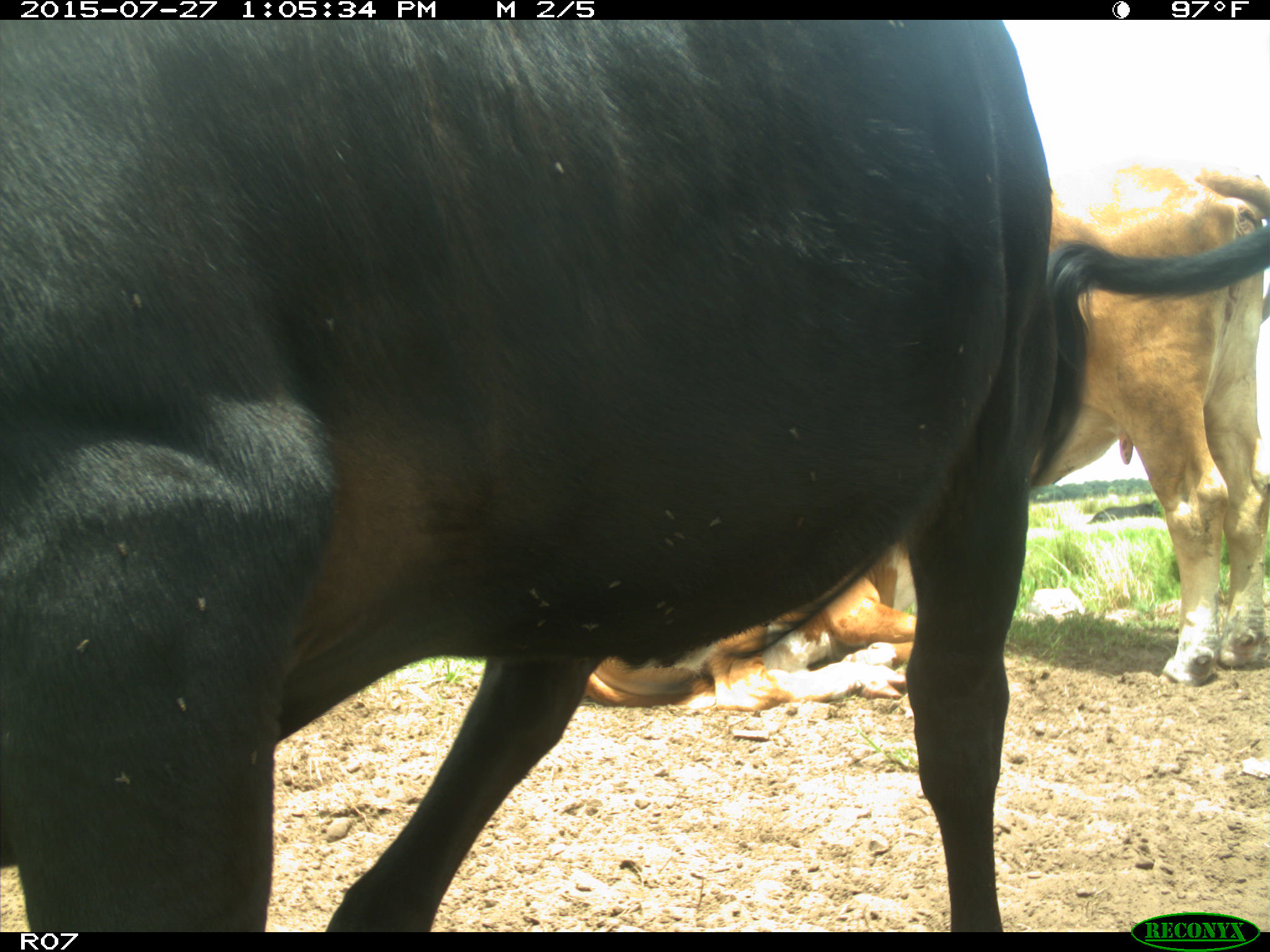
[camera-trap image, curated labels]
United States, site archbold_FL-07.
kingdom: Animalia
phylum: Chordata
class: Mammalia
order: Artiodactyla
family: Bovidae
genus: Bos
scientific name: Bos taurus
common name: domestic cow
Bos taurus (domestic cow).